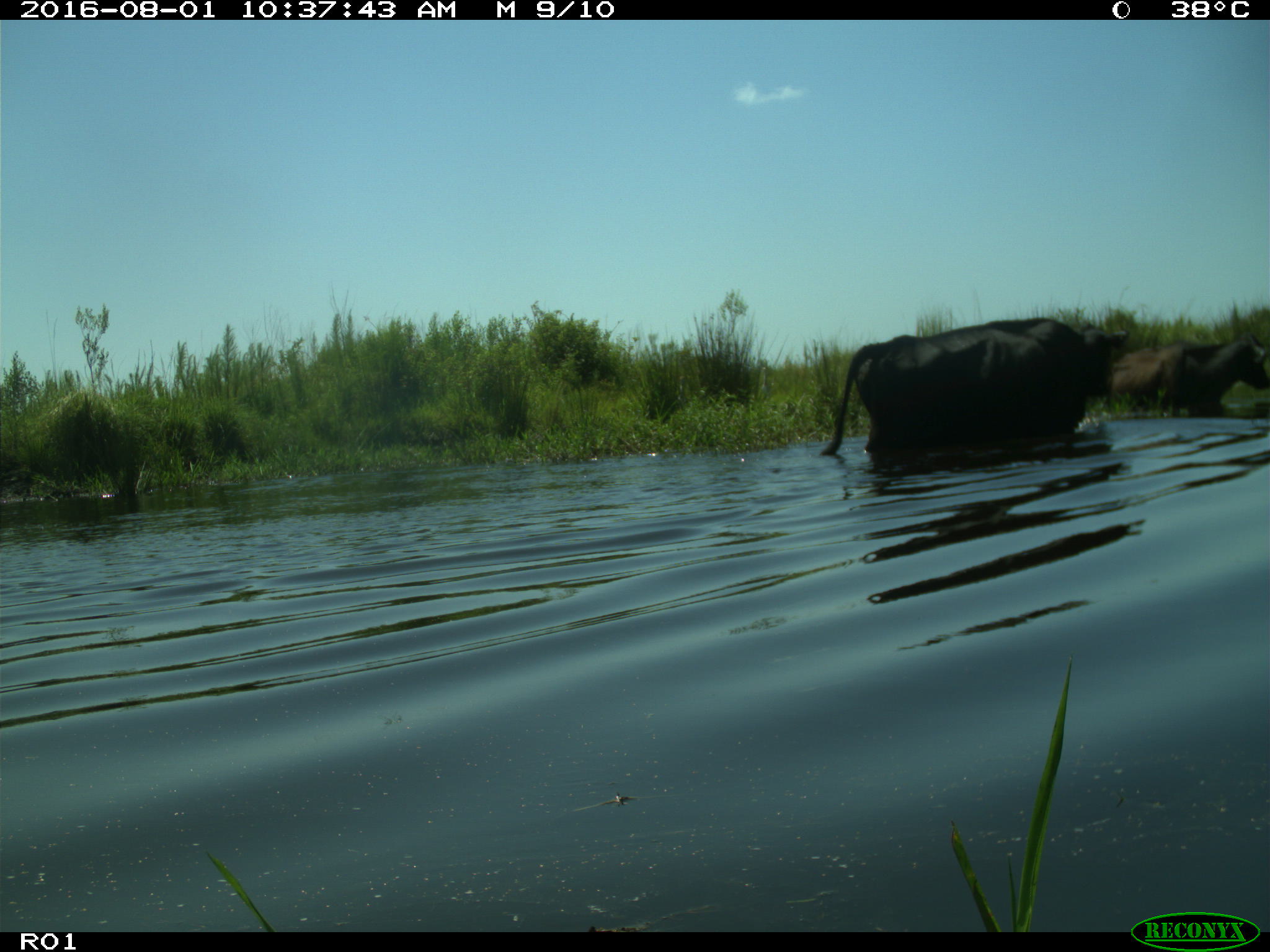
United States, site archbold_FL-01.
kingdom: Animalia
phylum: Chordata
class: Mammalia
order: Artiodactyla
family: Bovidae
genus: Bos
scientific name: Bos taurus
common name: domestic cow